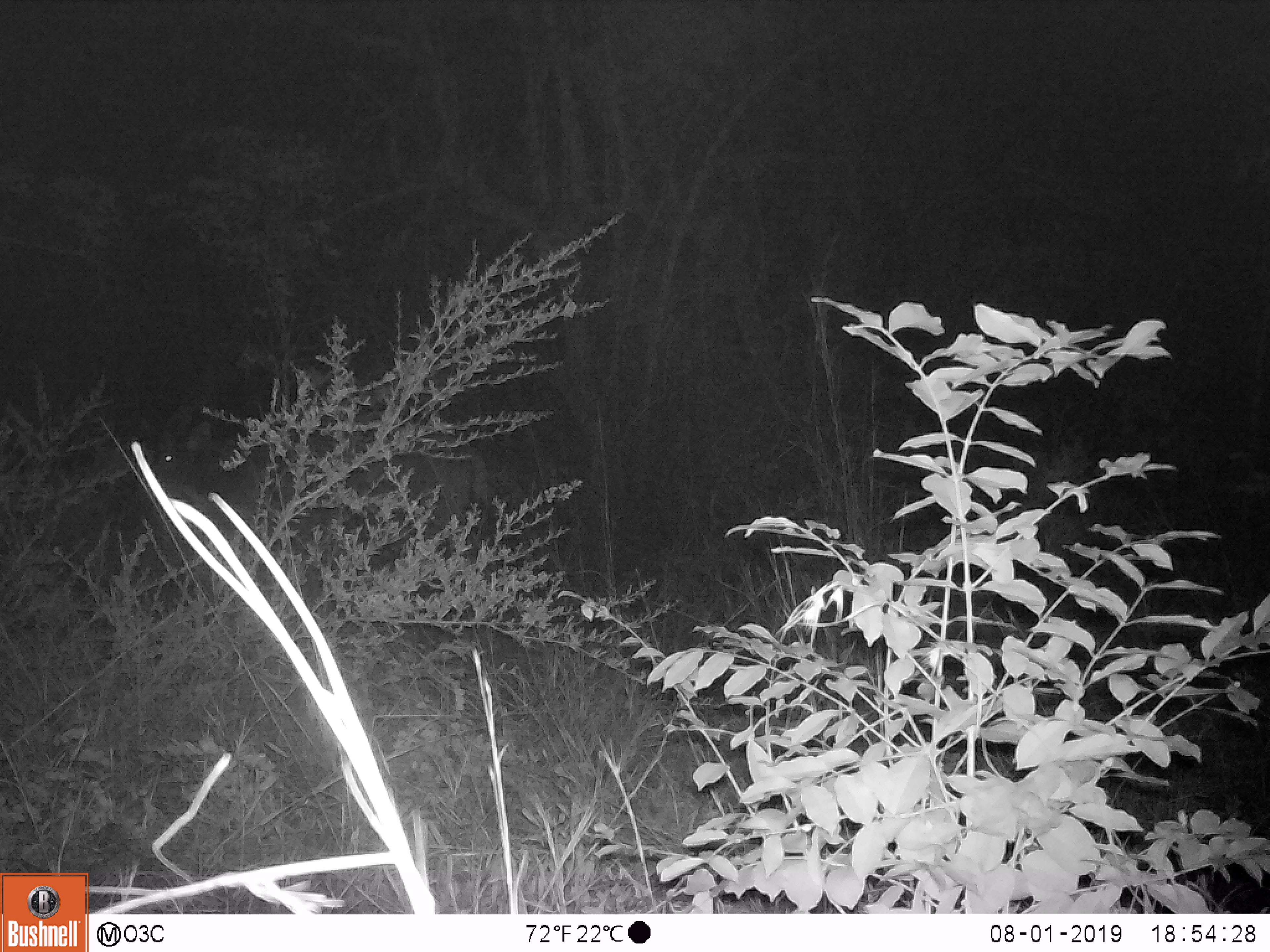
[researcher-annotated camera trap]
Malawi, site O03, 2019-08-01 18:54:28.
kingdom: Animalia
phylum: Chordata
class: Mammalia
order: Artiodactyla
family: Bovidae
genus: Tragelaphus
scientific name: Tragelaphus strepsiceros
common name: greater kudu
Greater kudu (Tragelaphus strepsiceros), count 1.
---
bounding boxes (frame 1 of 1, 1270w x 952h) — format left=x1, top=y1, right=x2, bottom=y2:
greater kudu: left=130, top=379, right=501, bottom=584